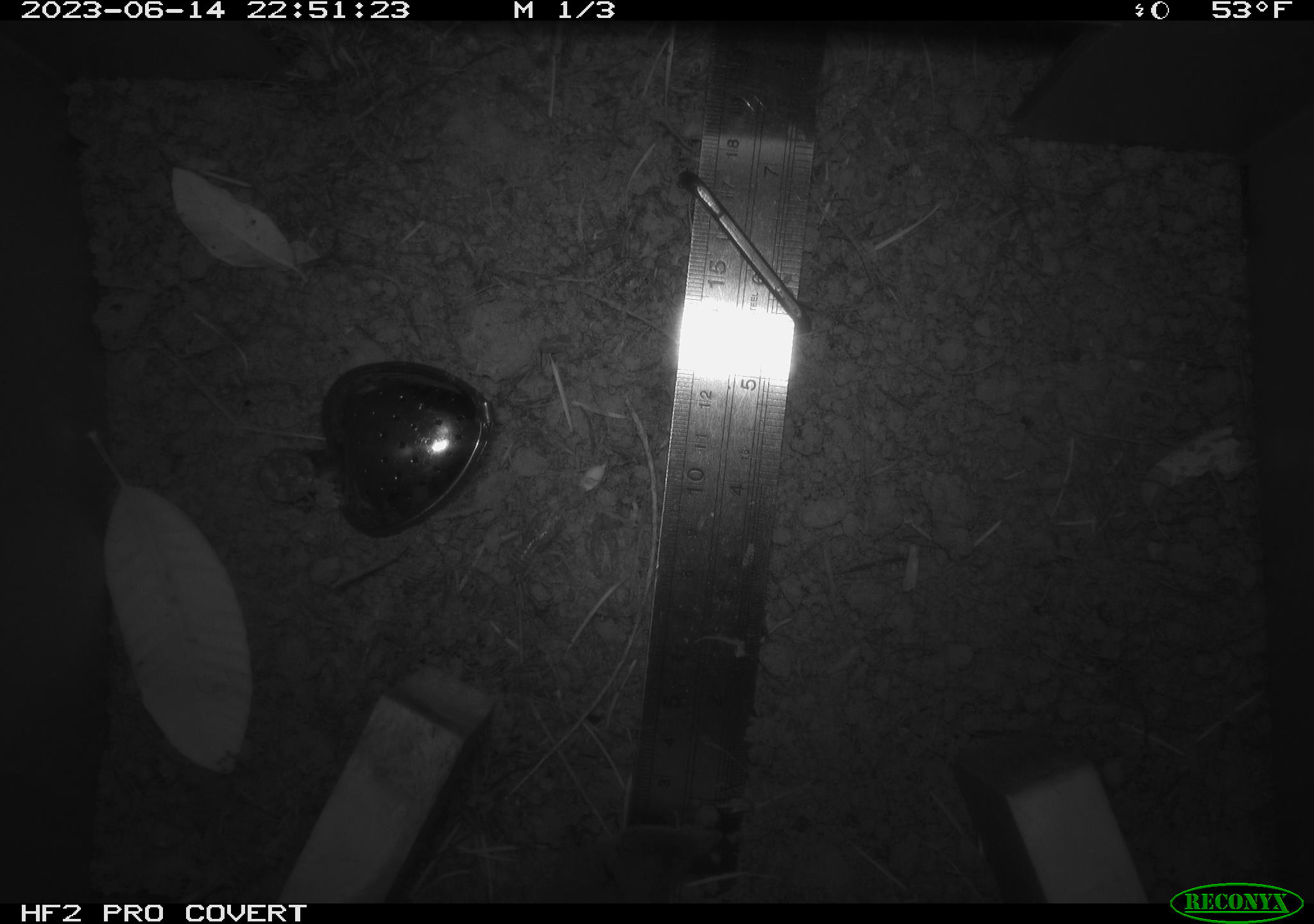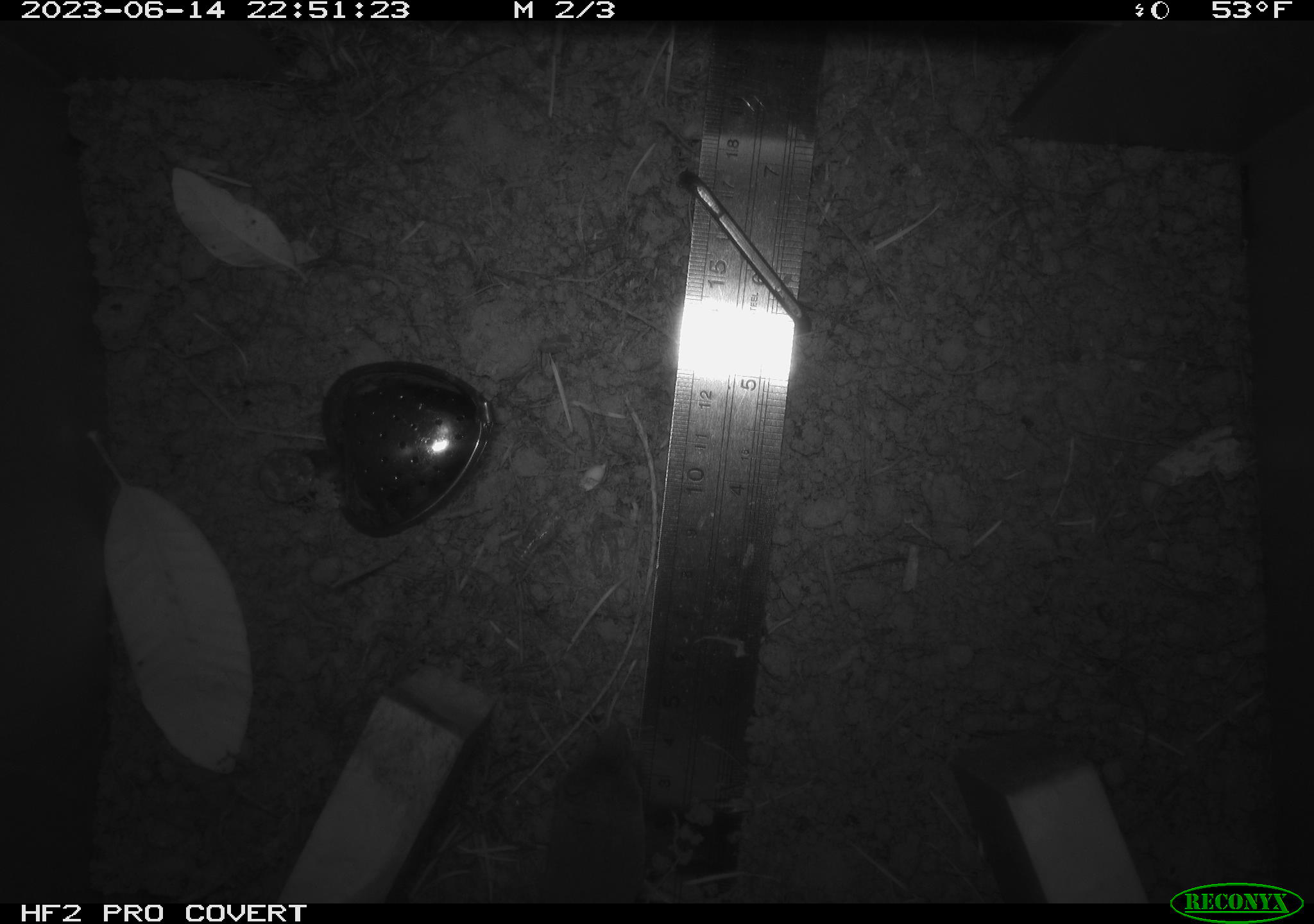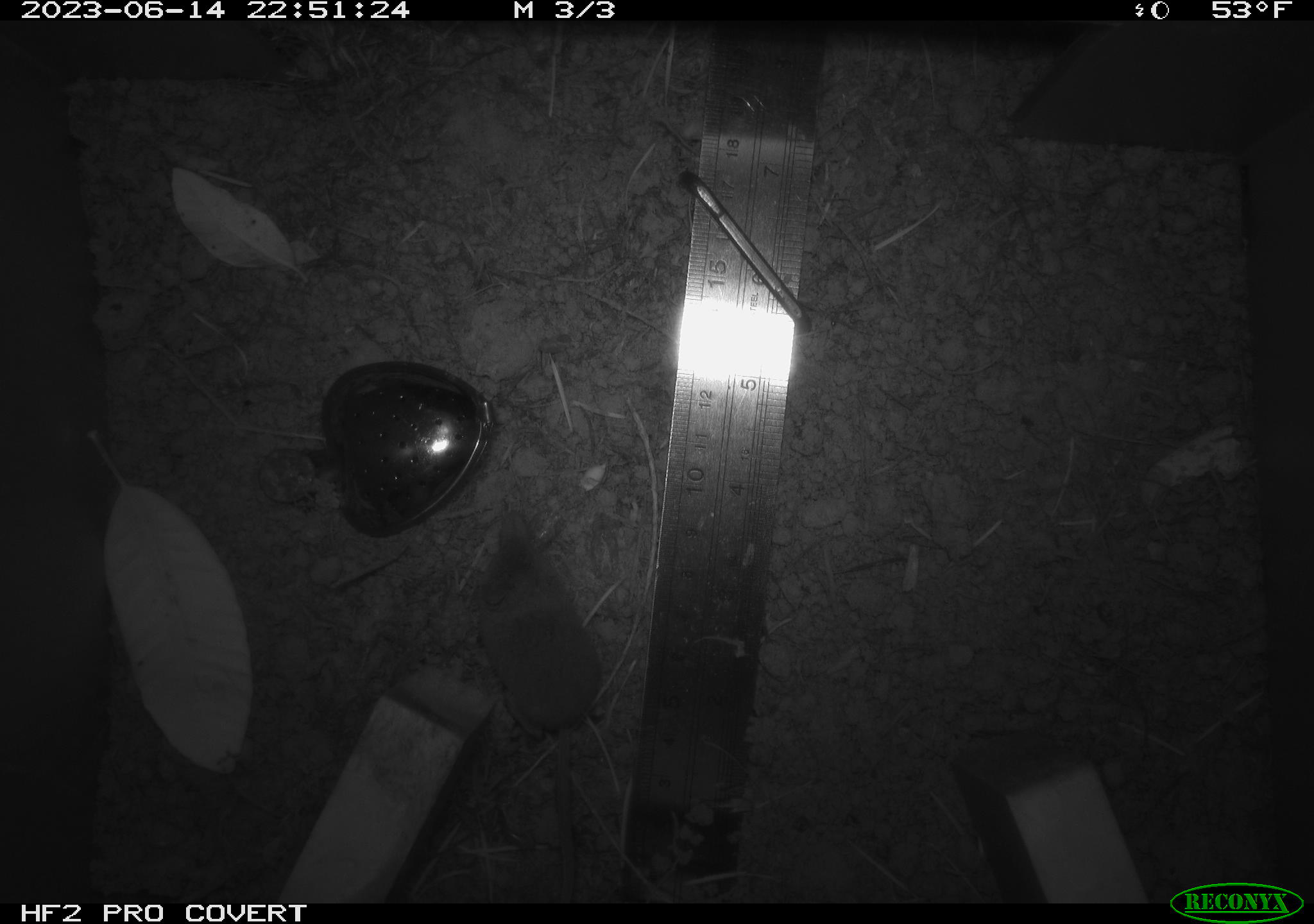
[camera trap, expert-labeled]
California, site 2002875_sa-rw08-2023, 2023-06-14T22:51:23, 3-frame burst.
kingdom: Animalia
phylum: Chordata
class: Mammalia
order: Rodentia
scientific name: Rodentia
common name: mouse species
Mouse species (Rodentia).